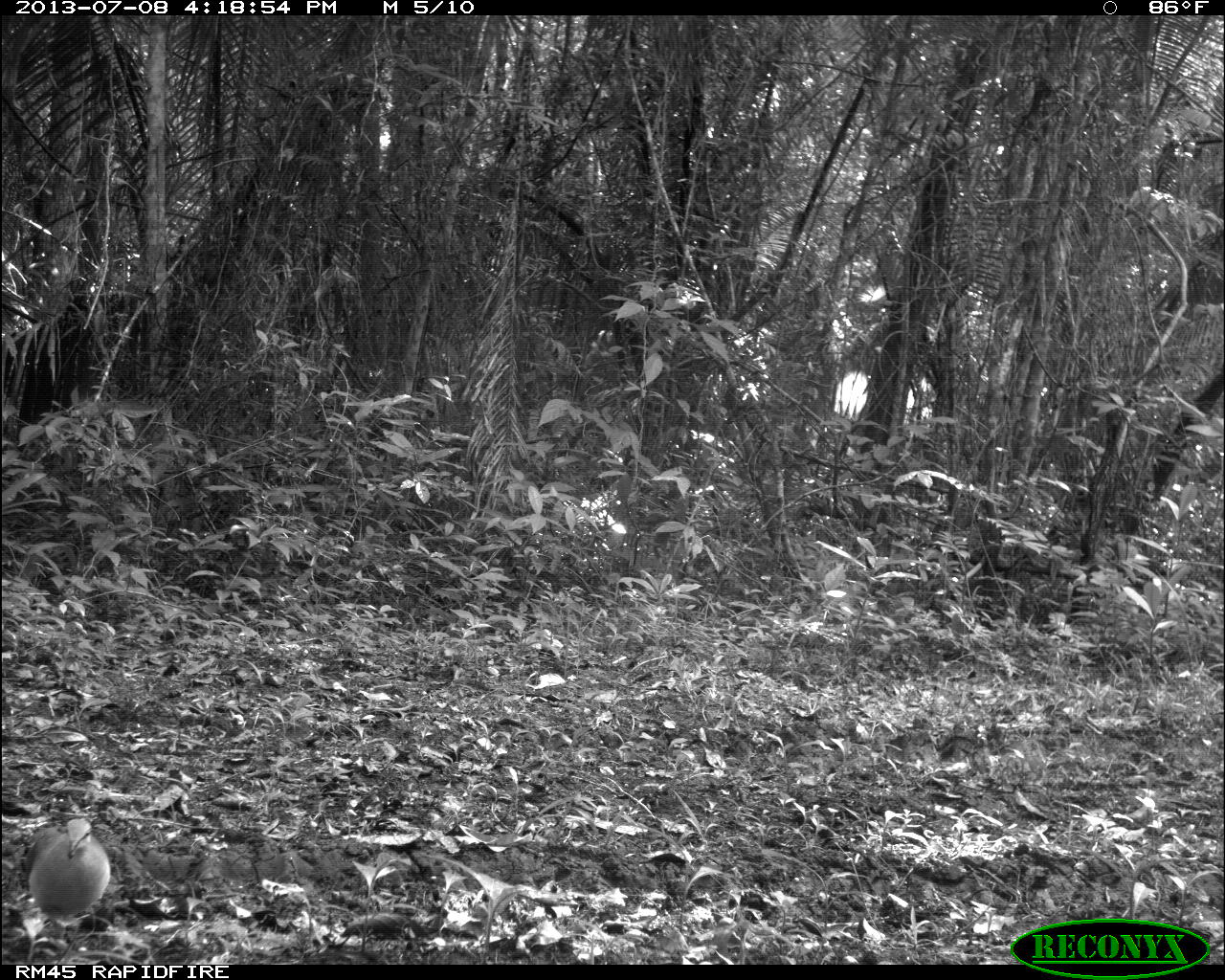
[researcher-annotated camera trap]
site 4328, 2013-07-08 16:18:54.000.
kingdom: Animalia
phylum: Chordata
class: Aves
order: Columbiformes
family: Columbidae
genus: Leptotila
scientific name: Leptotila plumbeiceps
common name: gray-headed dove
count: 1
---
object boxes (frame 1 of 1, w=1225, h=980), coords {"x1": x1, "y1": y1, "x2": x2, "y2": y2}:
leptotila plumbeiceps: {"x1": 27, "y1": 816, "x2": 112, "y2": 936}